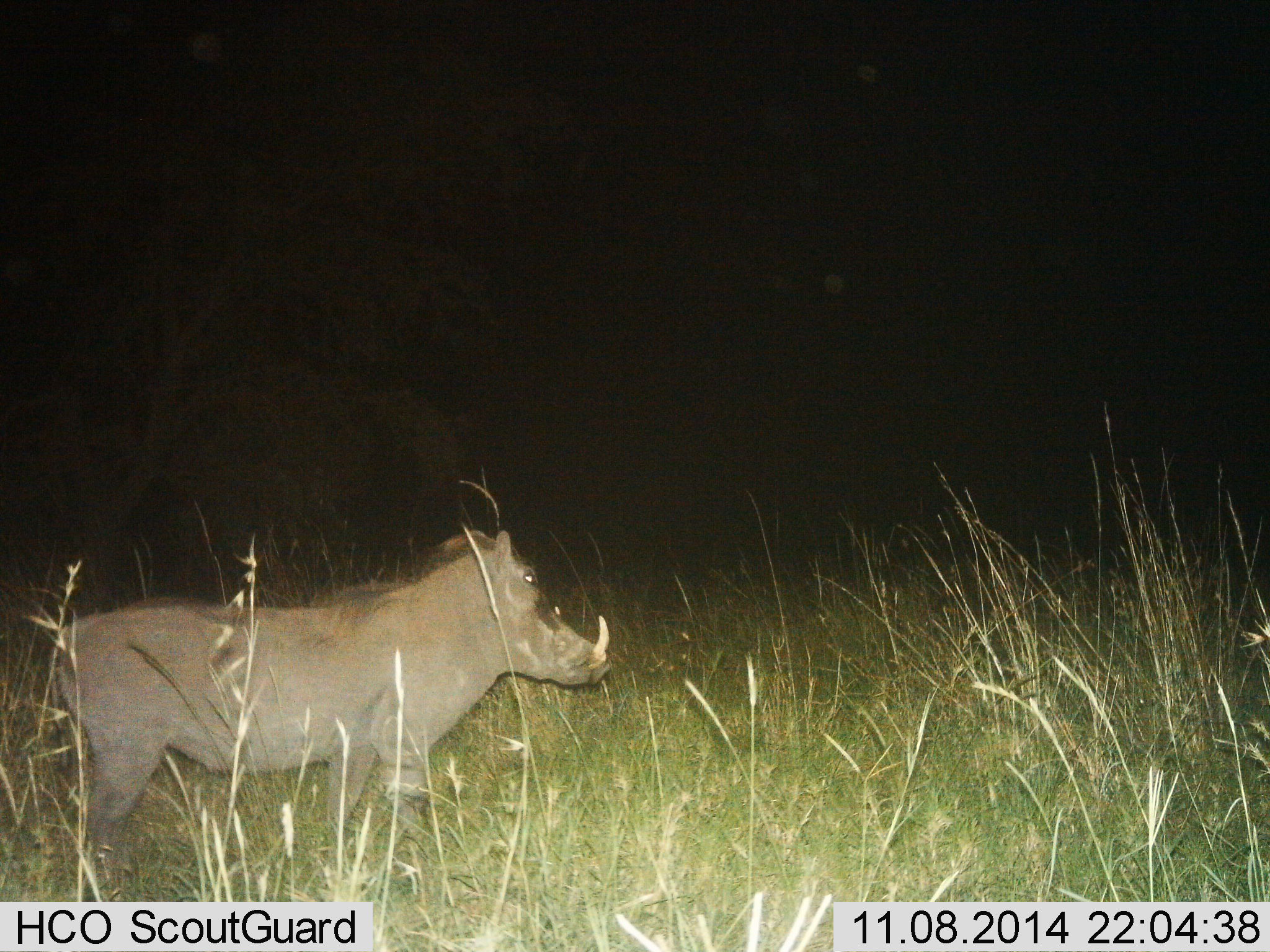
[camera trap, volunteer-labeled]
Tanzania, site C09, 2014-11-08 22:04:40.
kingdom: Animalia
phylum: Chordata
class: Mammalia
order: Artiodactyla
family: Suidae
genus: Phacochoerus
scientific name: Phacochoerus africanus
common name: warthog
Warthog (Phacochoerus africanus), count 1. Behavior (volunteer vote fractions): standing 80%, resting 0%, moving 20%, interacting 0%. Young present (vote fraction): 0%. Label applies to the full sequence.